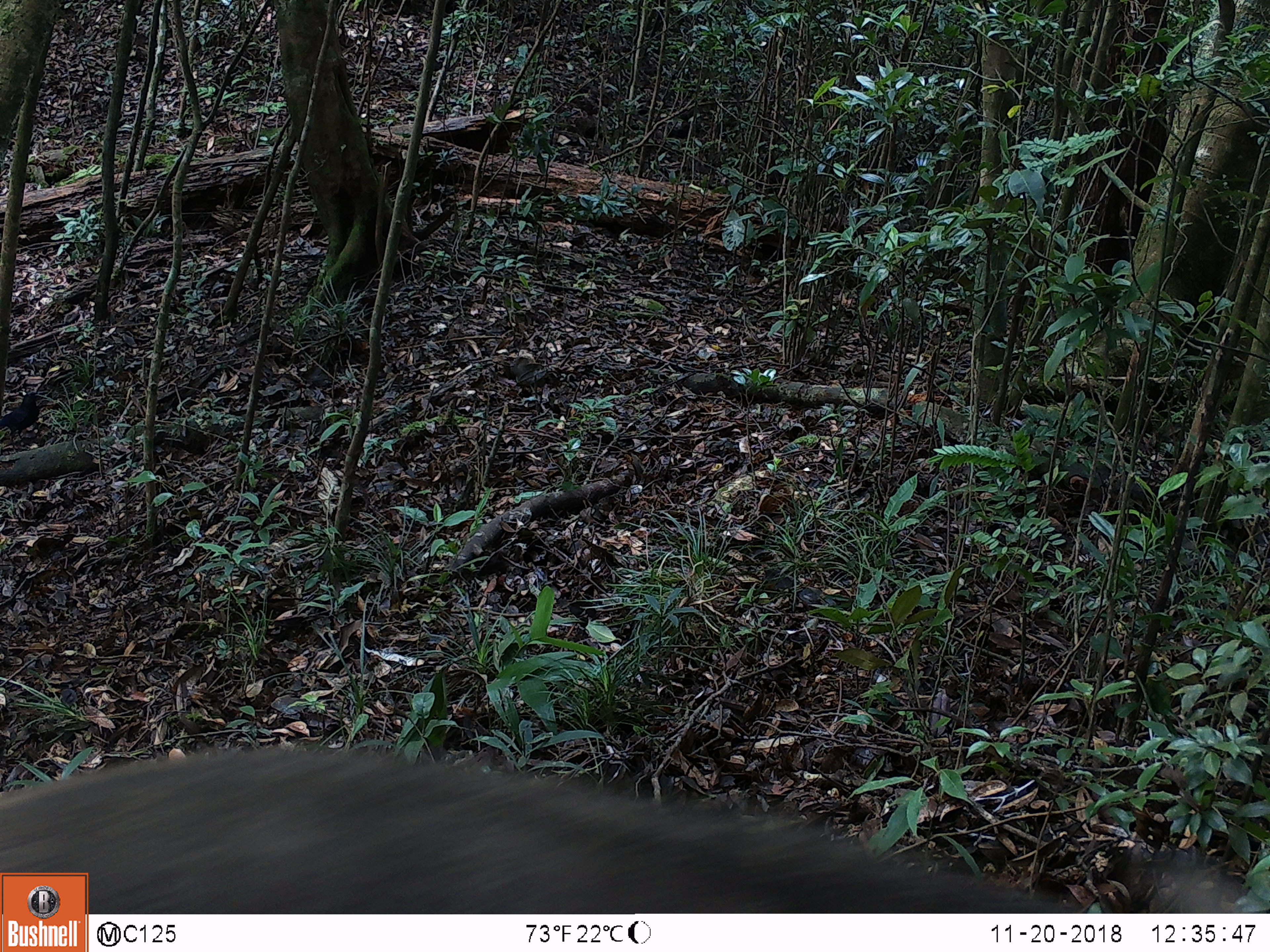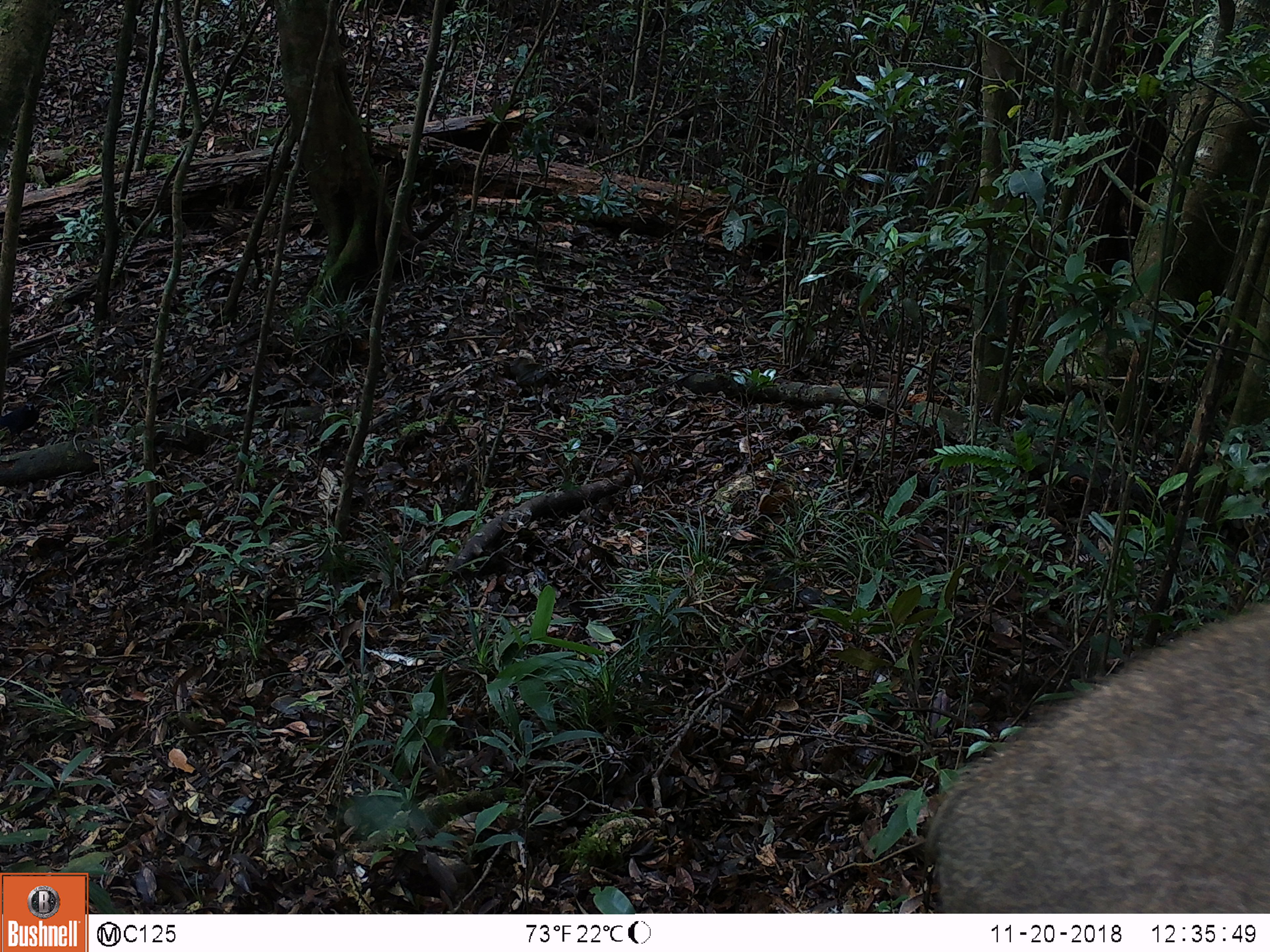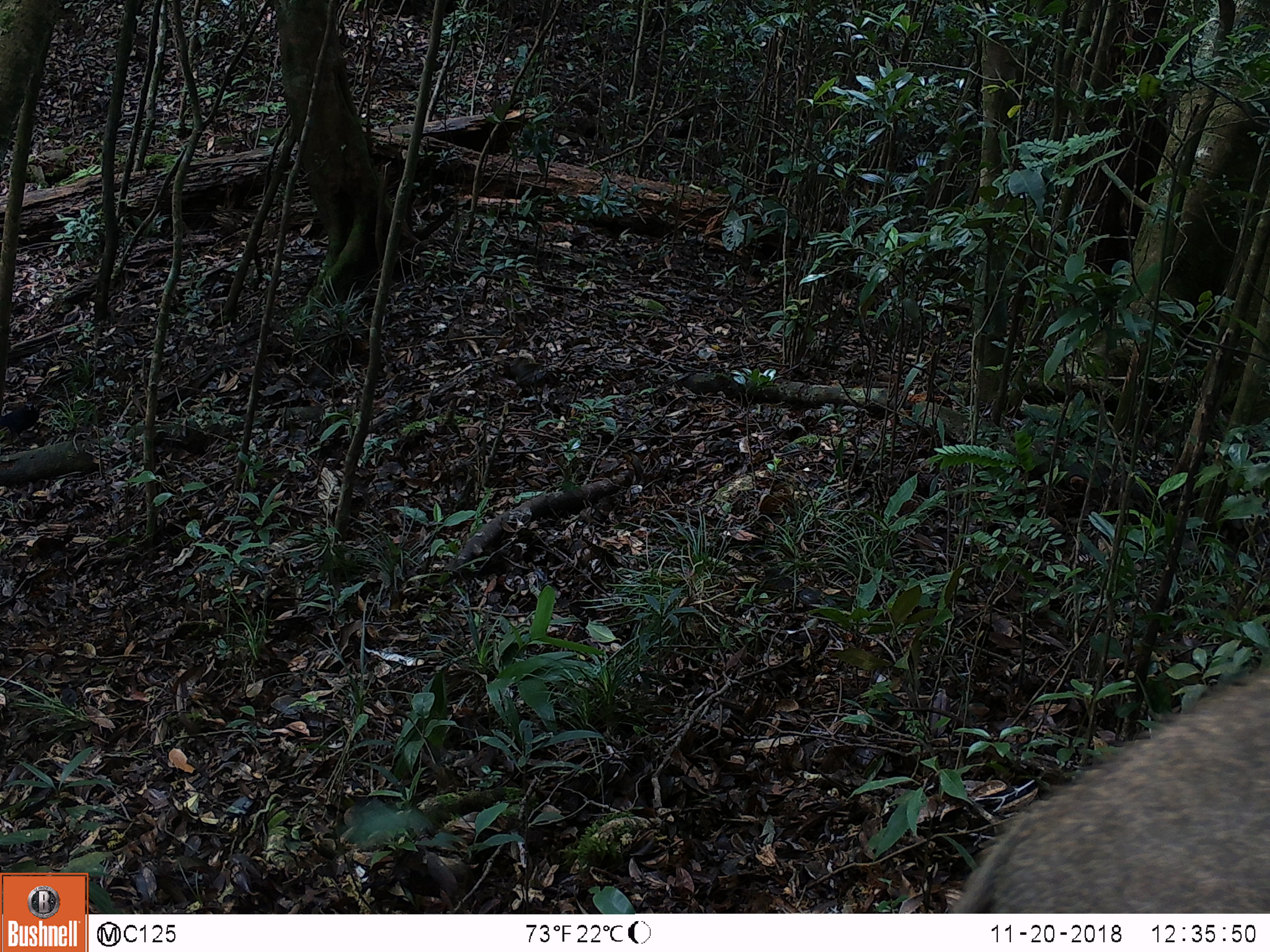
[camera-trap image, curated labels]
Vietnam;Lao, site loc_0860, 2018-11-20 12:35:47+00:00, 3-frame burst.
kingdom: Animalia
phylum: Chordata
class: Mammalia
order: Artiodactyla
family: Suidae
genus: Sus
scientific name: Sus scrofa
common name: eurasian wild pig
Eurasian wild pig (Sus scrofa). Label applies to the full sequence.